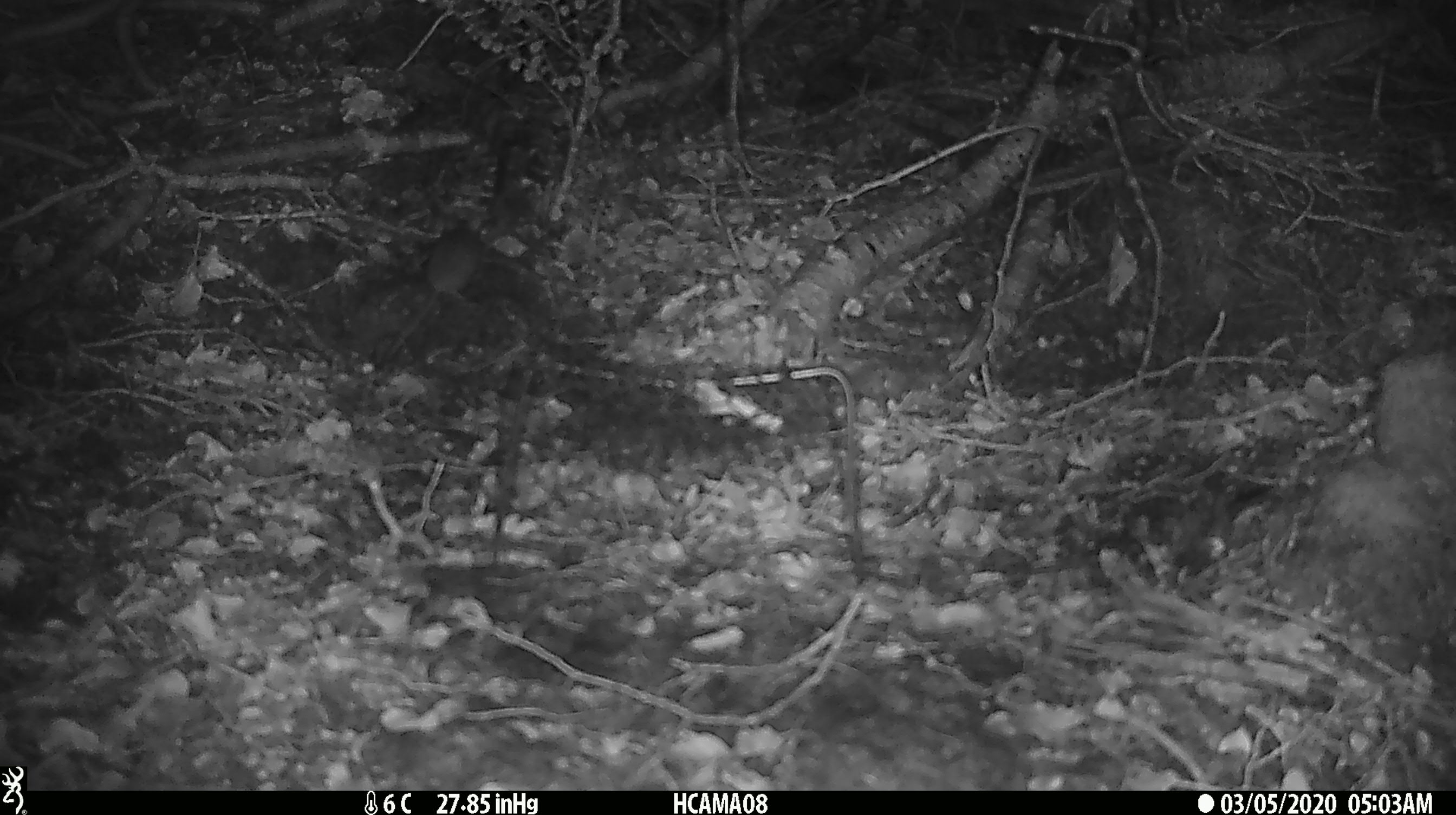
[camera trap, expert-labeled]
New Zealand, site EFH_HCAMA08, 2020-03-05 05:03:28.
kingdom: Animalia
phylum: Chordata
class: Mammalia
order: Rodentia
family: Muridae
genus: Mus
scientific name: Mus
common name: mouse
Mouse (Mus).